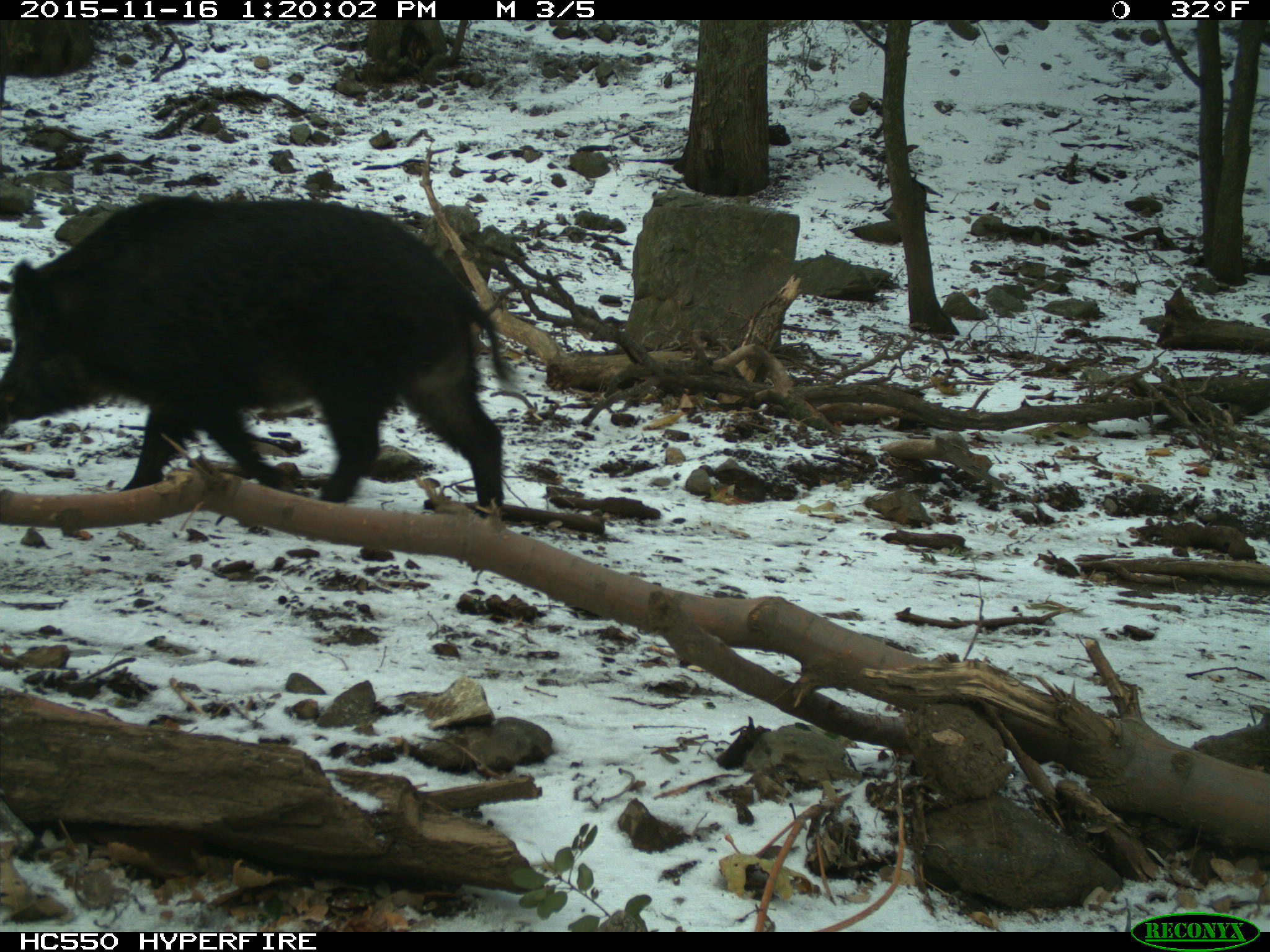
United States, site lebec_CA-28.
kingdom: Animalia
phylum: Chordata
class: Mammalia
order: Artiodactyla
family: Suidae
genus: Sus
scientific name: Sus scrofa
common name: wild boar